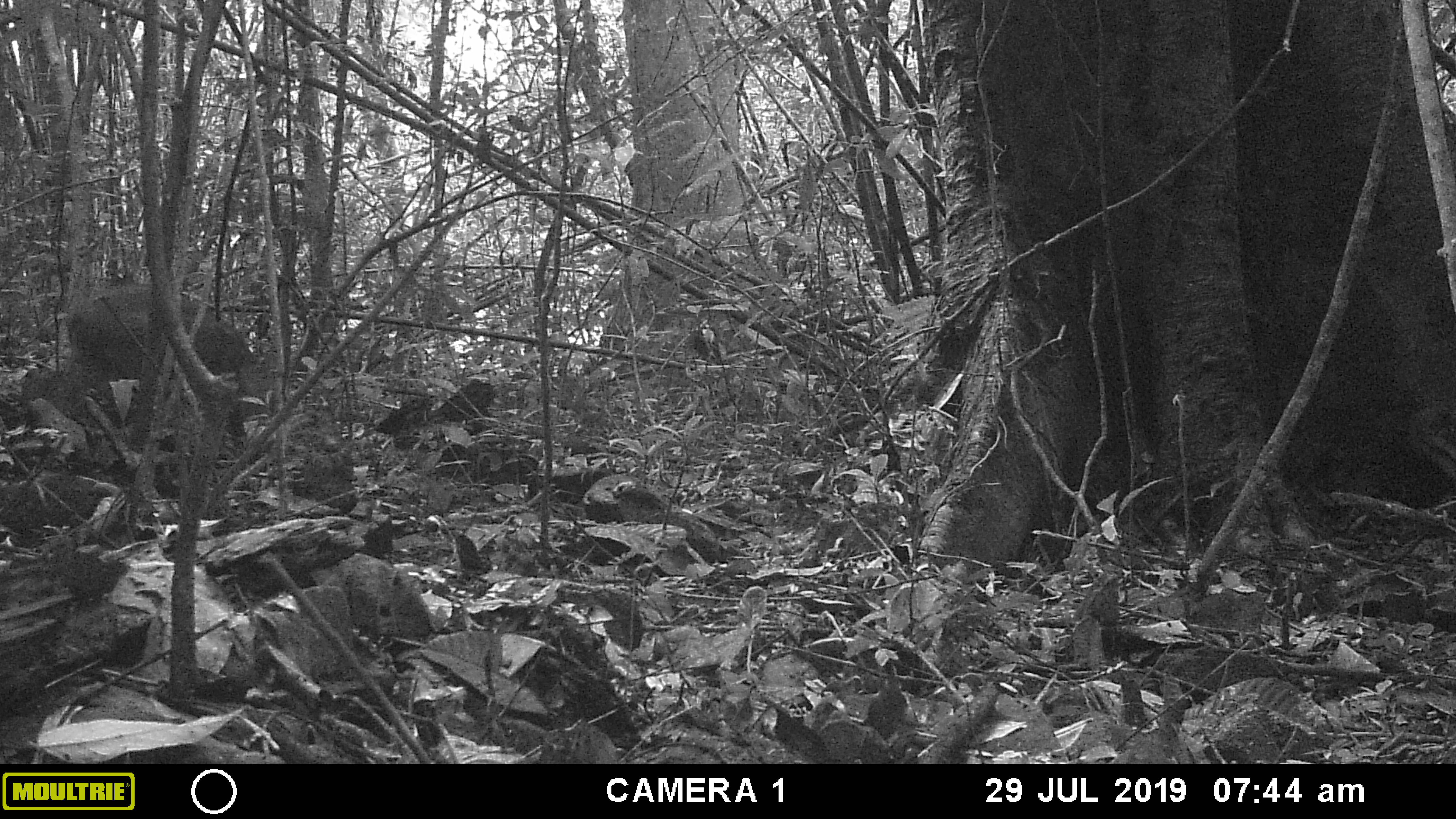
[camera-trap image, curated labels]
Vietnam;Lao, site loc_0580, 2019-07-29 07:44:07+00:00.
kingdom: Animalia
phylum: Chordata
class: Mammalia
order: Artiodactyla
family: Suidae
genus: Sus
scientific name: Sus scrofa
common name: eurasian wild pig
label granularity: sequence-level